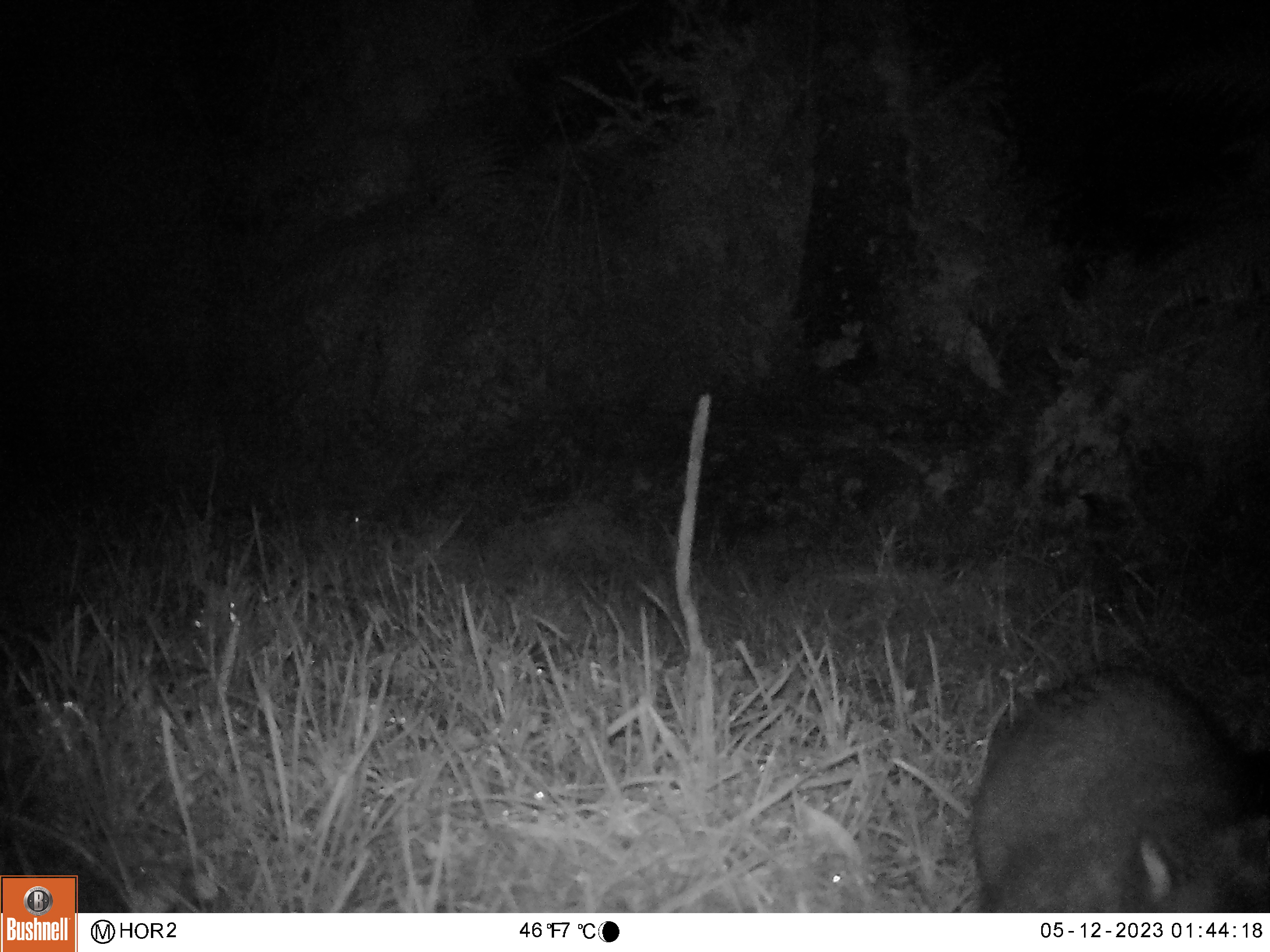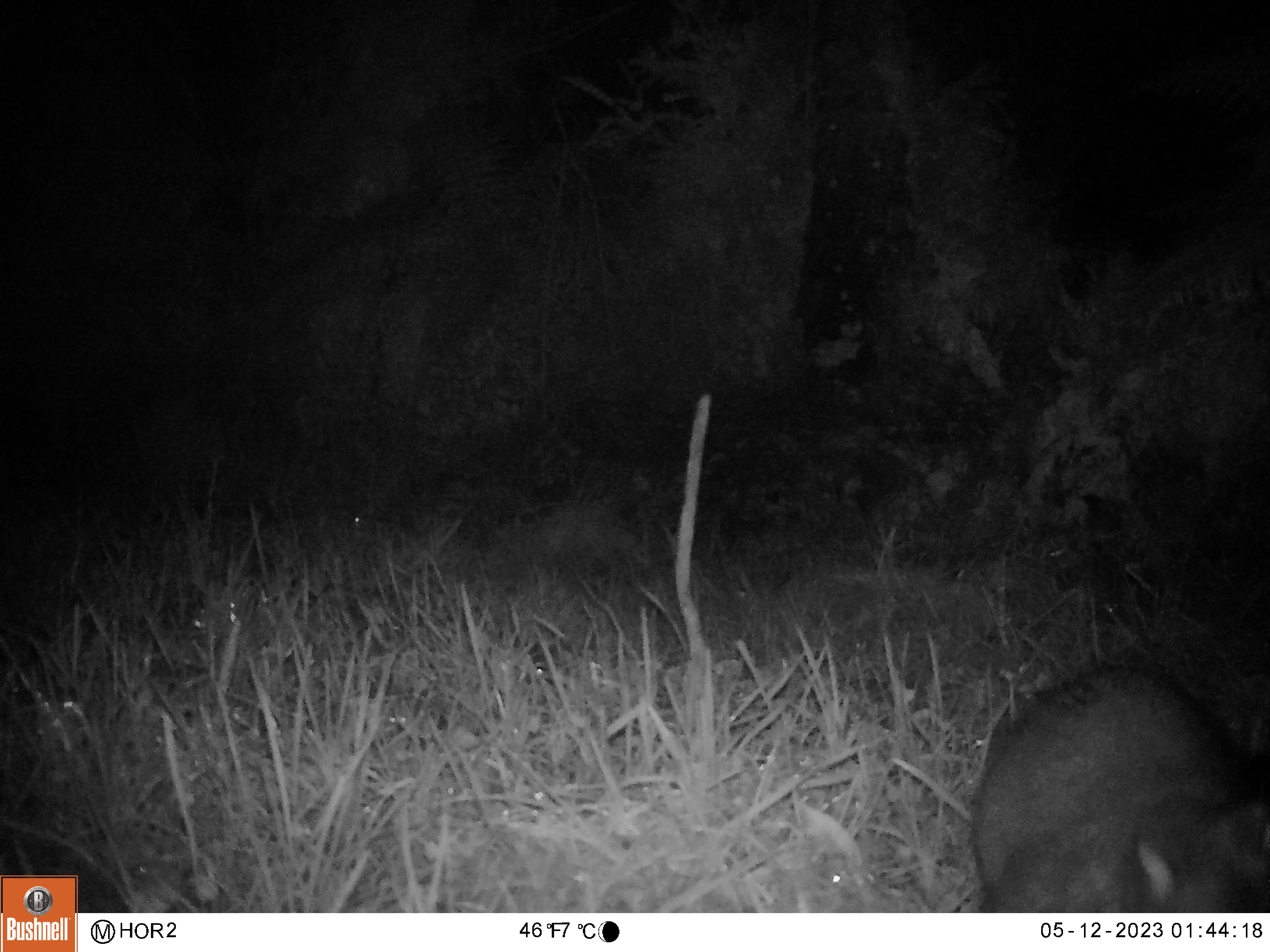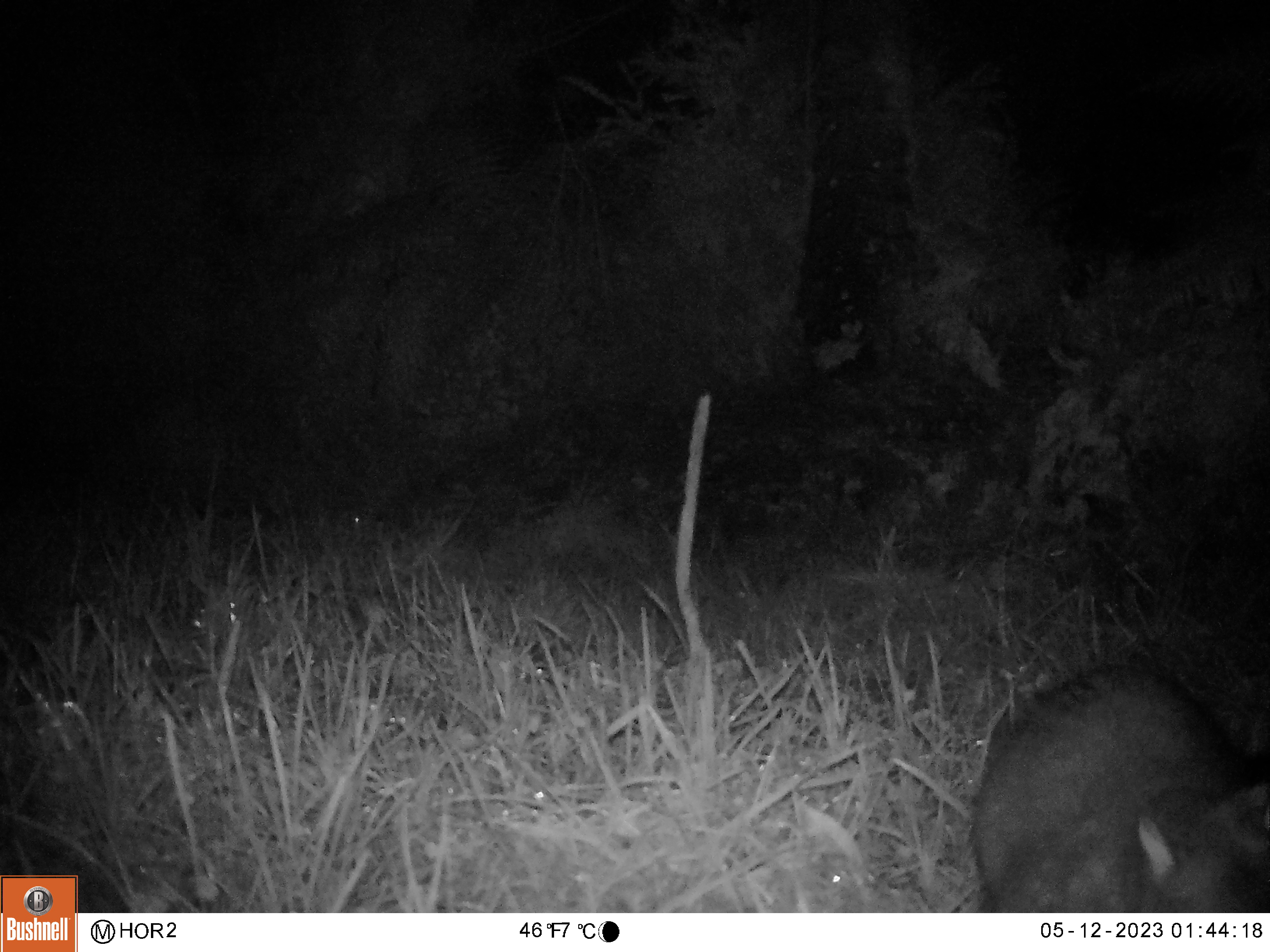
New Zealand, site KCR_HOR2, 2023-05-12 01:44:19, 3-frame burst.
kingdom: Animalia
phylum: Chordata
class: Mammalia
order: Diprotodontia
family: Phalangeridae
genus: Trichosurus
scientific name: Trichosurus vulpecula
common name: common brushtail possum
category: possum